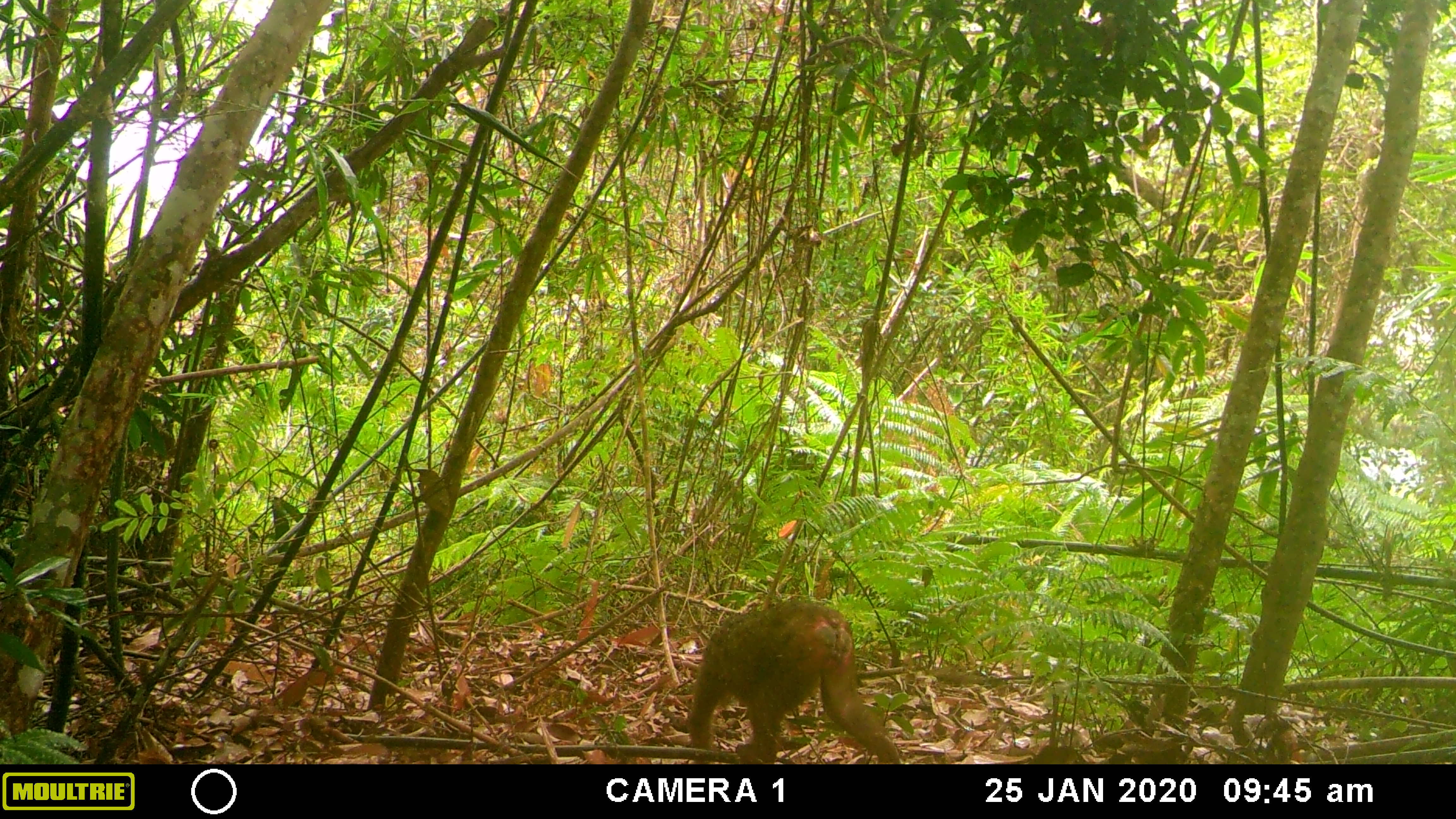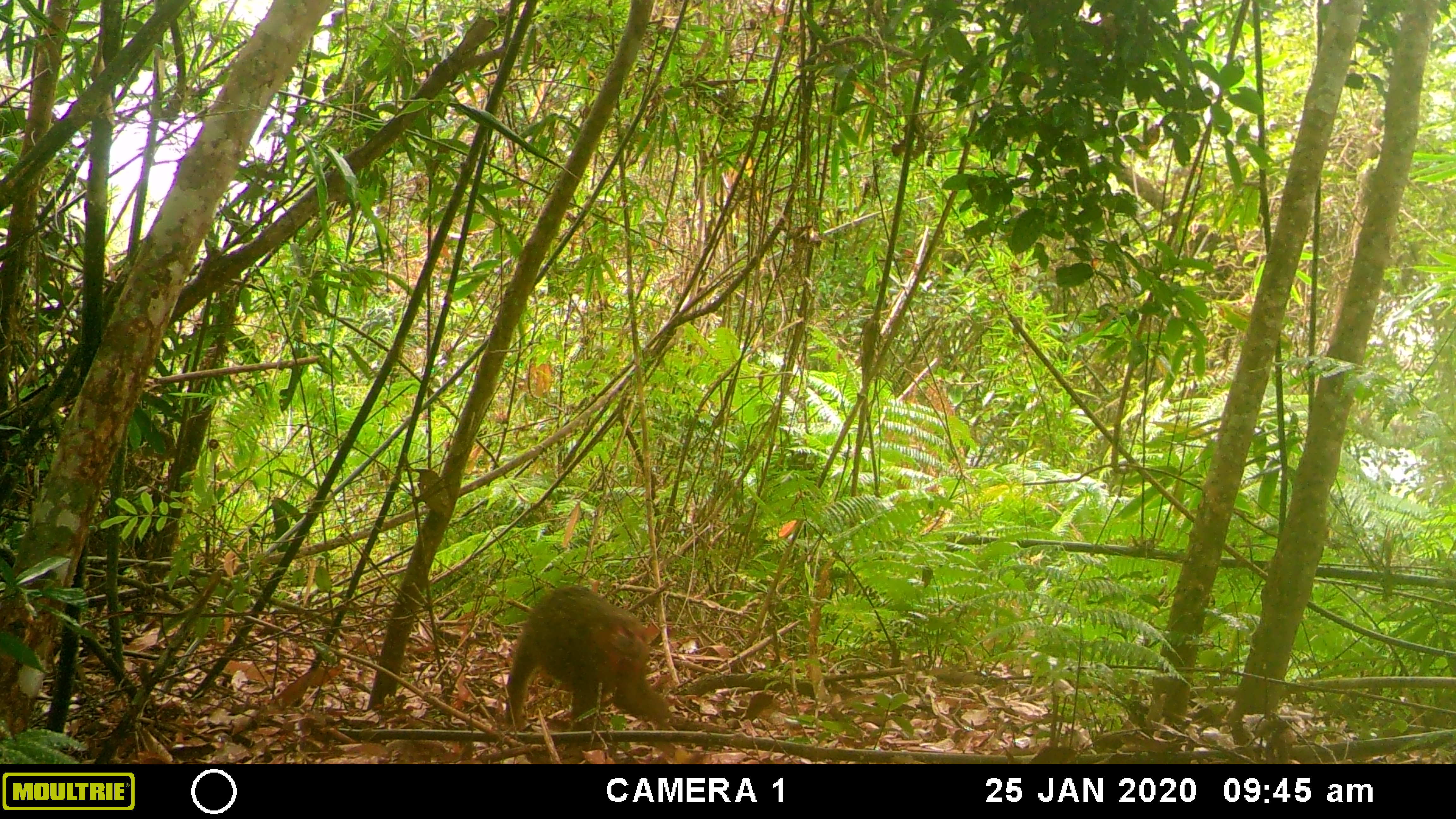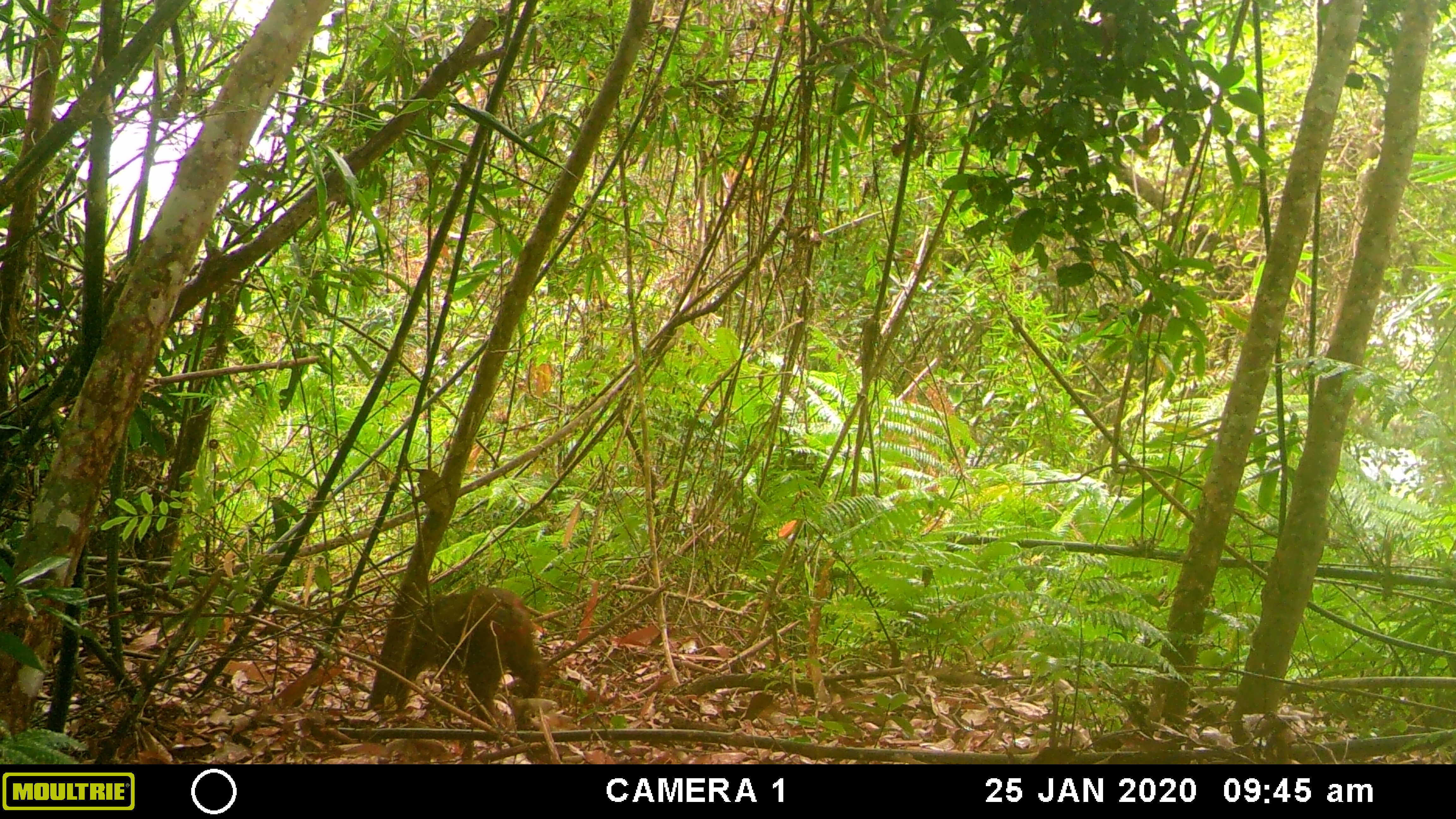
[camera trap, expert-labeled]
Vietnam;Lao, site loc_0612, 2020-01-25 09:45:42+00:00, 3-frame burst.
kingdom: Animalia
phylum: Chordata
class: Mammalia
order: Primates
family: Cercopithecidae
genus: Macaca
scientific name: Macaca arctoides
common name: stump-tailed macaque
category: stump tailed macaque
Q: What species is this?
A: Stump tailed macaque (stump-tailed macaque) (Macaca arctoides).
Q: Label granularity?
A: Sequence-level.